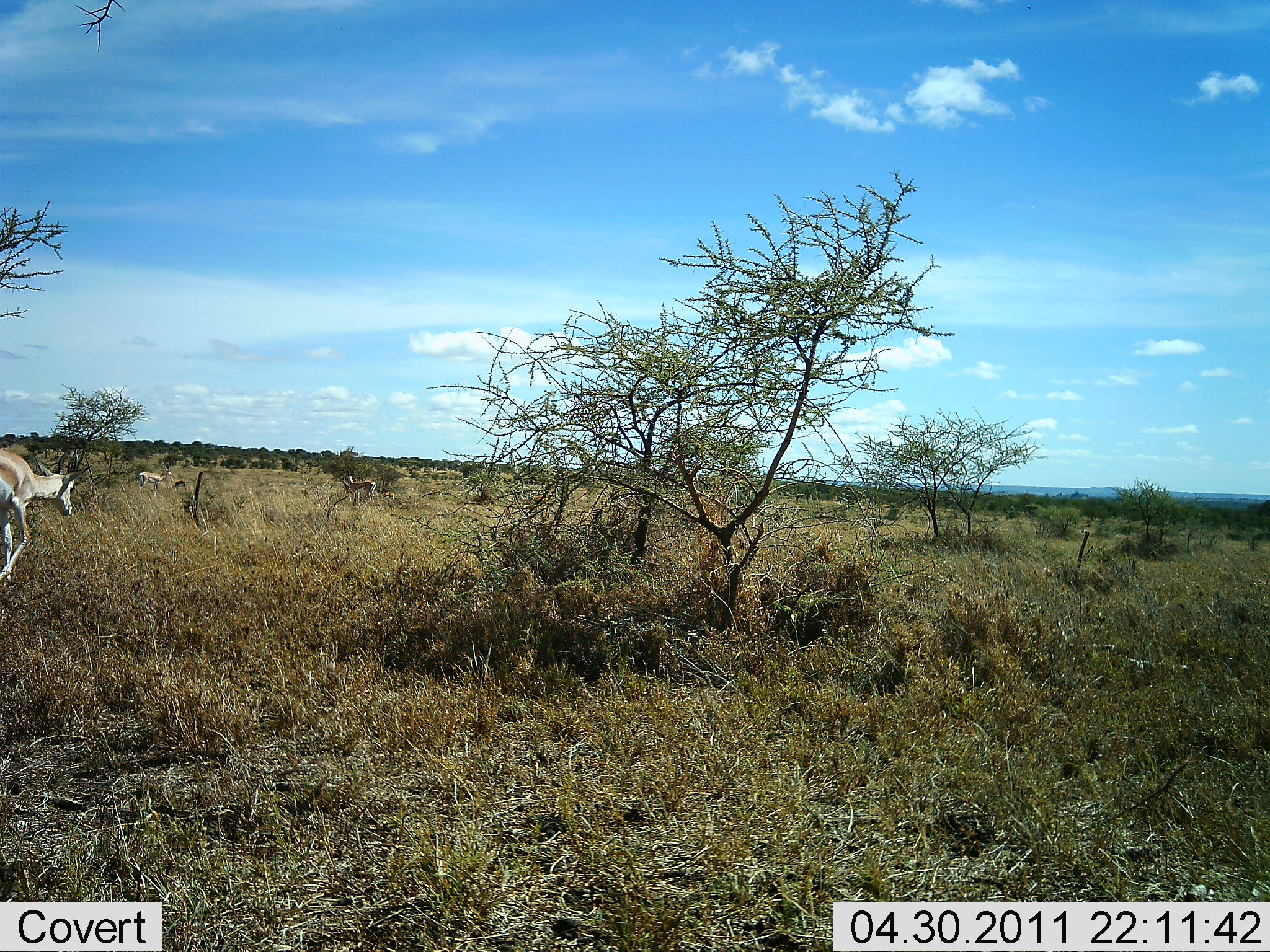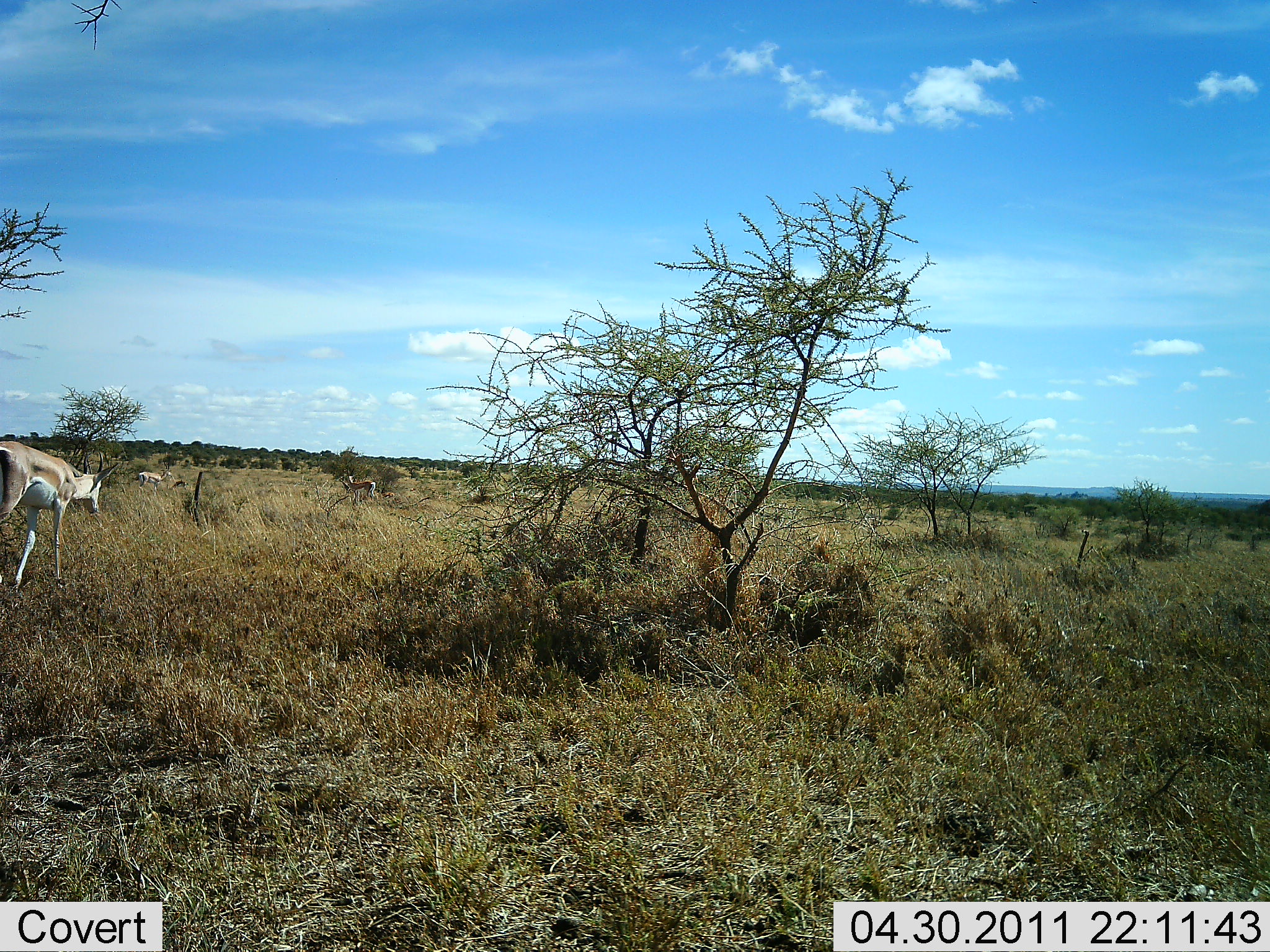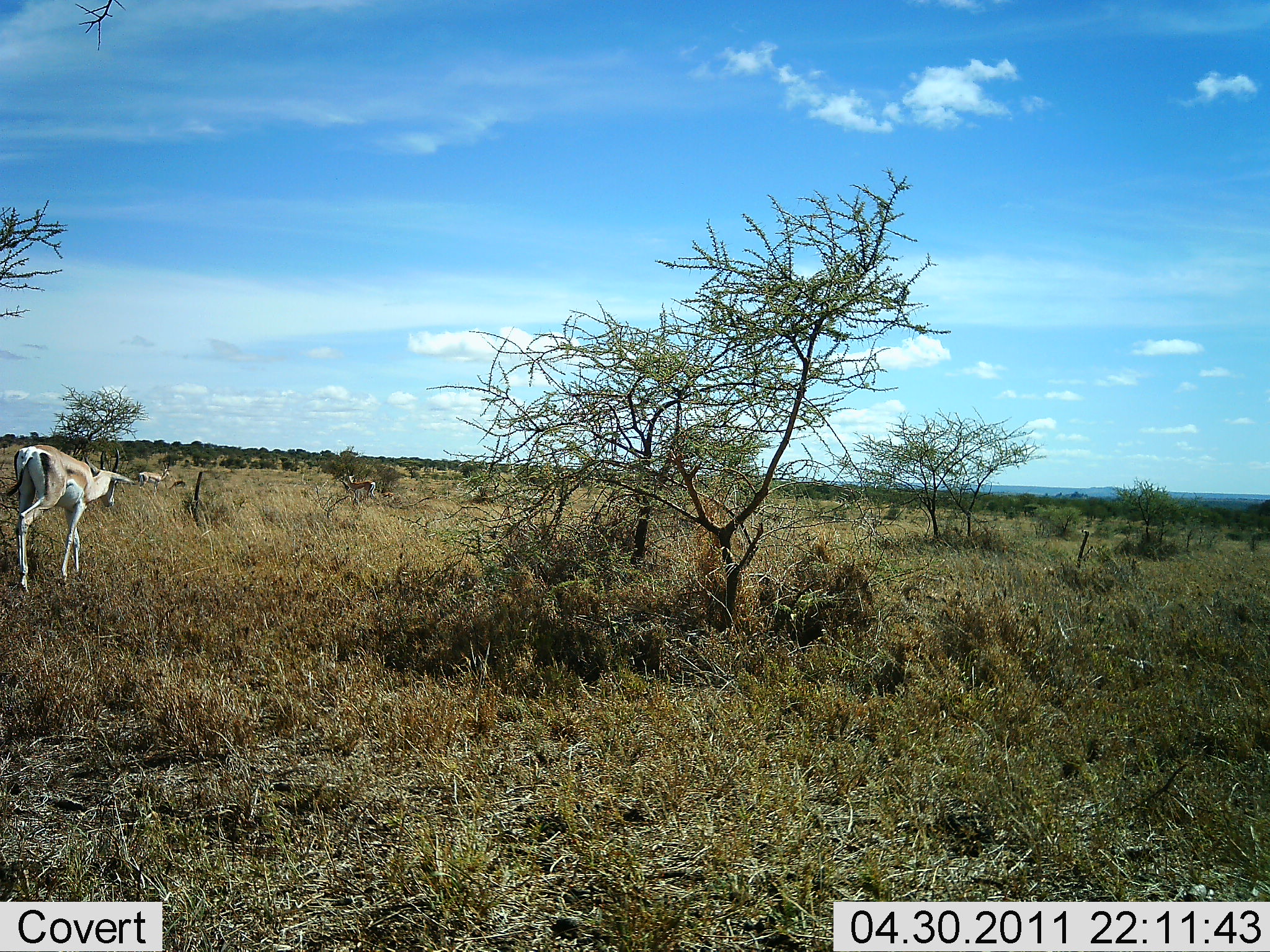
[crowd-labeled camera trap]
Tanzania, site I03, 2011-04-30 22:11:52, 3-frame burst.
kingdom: Animalia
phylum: Chordata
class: Mammalia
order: Artiodactyla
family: Bovidae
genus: Nanger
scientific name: Nanger granti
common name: grant's gazelle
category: gazellegrants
Gazellegrants (grant's gazelle) (Nanger granti), count 1. Behavior (volunteer vote fractions): standing 27%, resting 0%, moving 100%, interacting 0%. Young present (vote fraction): 0%. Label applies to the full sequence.